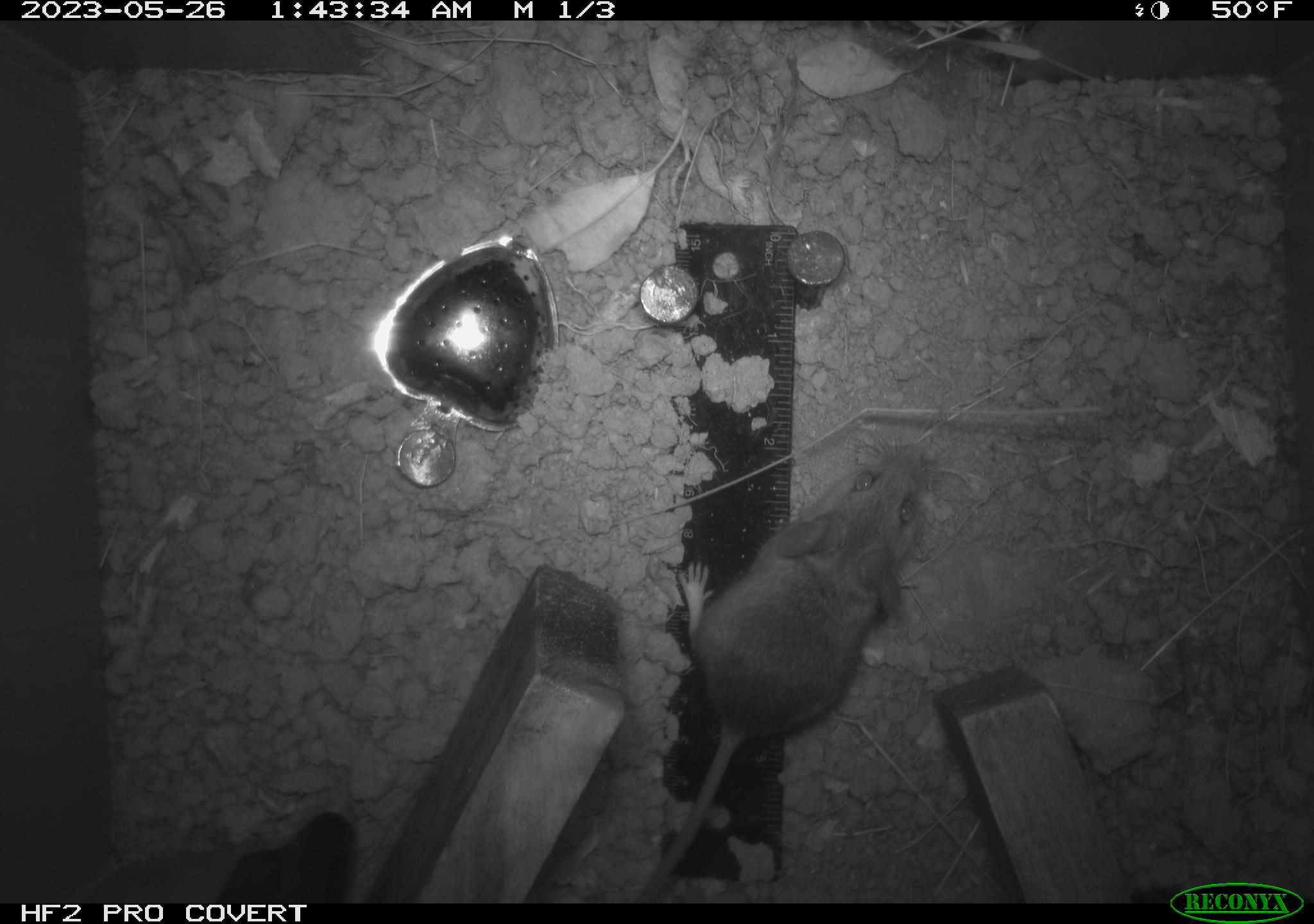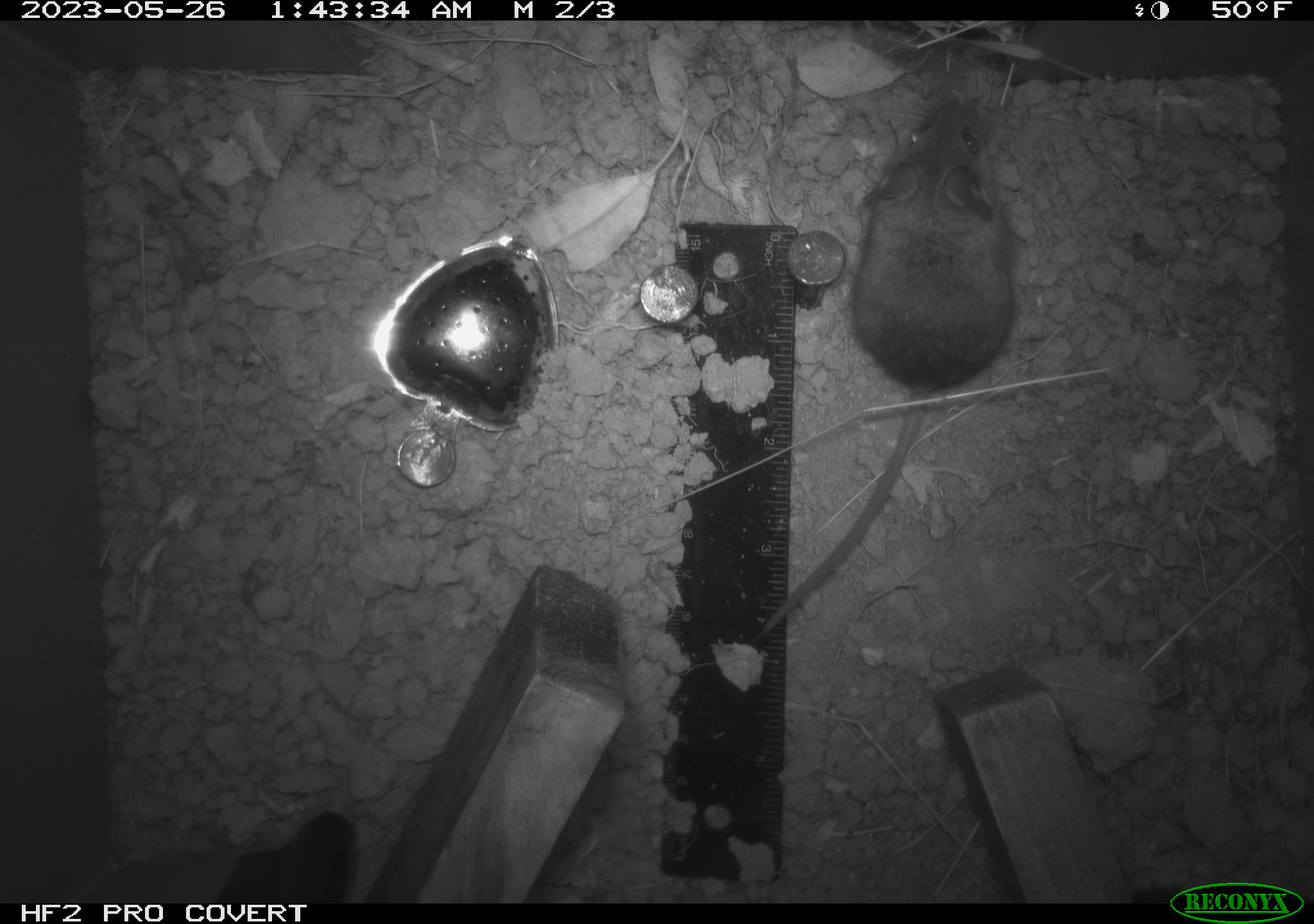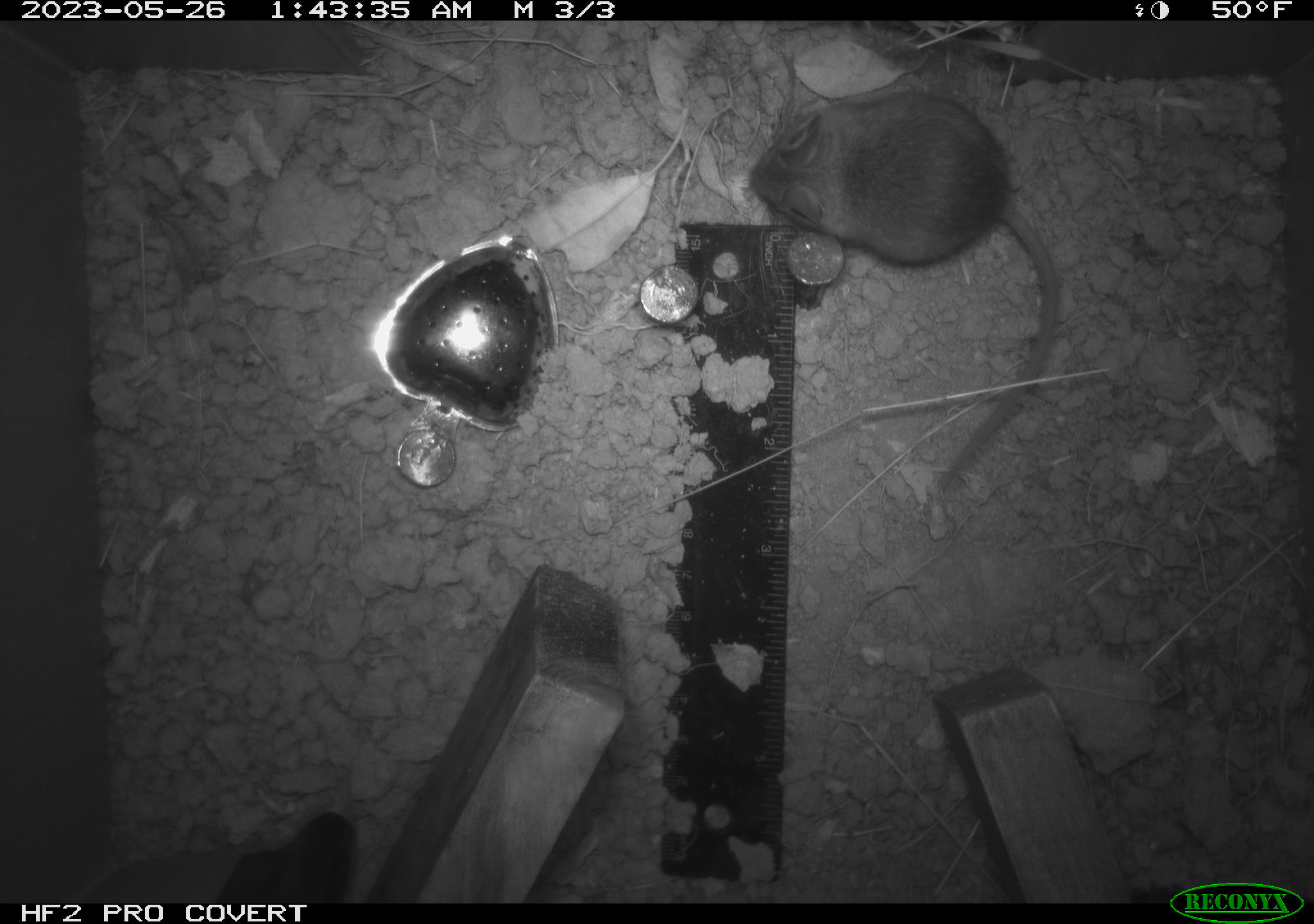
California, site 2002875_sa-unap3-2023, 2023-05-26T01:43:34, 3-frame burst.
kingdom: Animalia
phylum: Chordata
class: Mammalia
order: Rodentia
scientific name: Rodentia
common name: mouse species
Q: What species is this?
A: Mouse species (Rodentia).